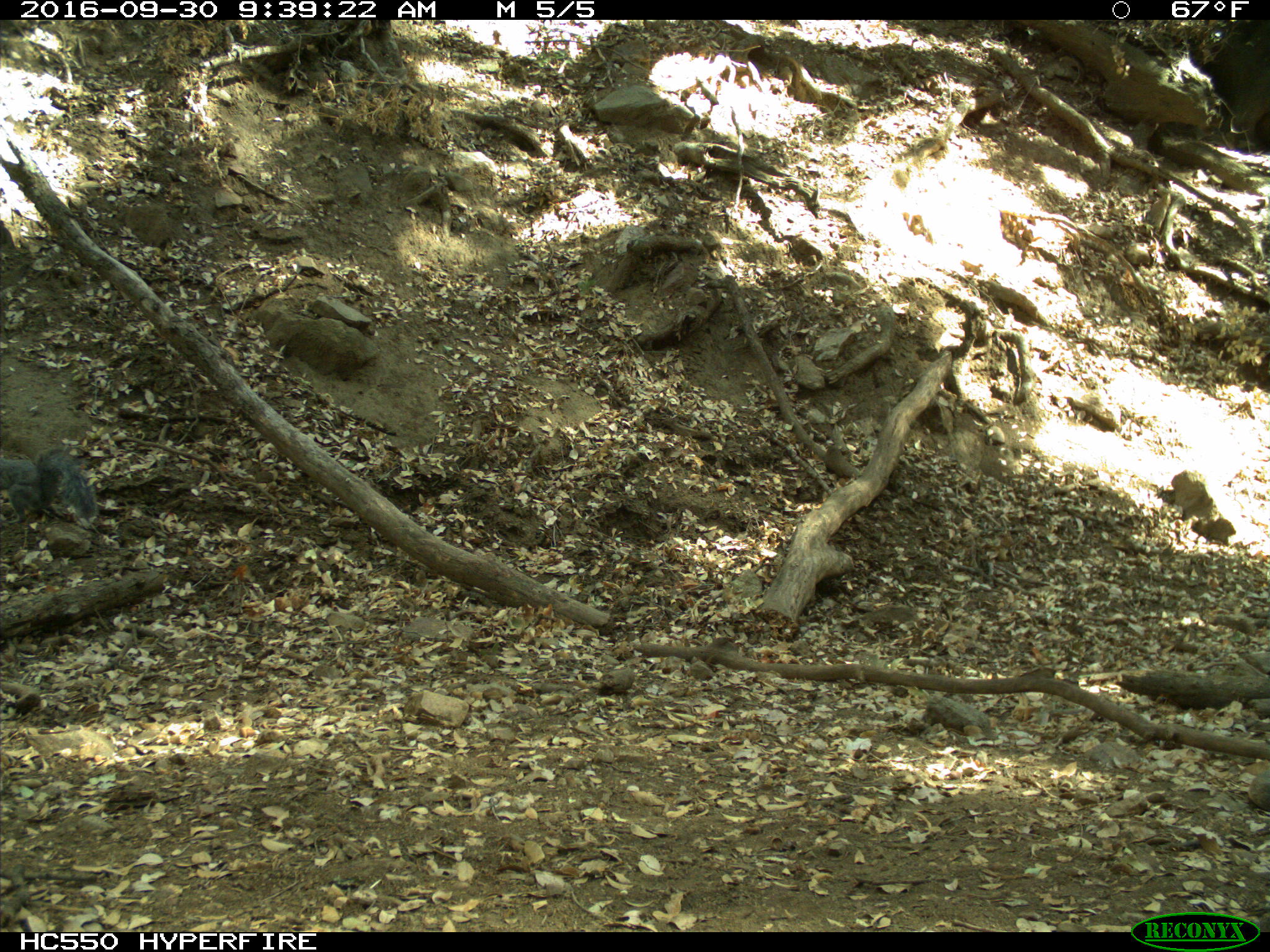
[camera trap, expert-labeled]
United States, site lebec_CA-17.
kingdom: Animalia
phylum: Chordata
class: Mammalia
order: Rodentia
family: Sciuridae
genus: Sciurus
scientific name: Sciurus carolinensis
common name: eastern gray squirrel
Sciurus carolinensis (eastern gray squirrel).